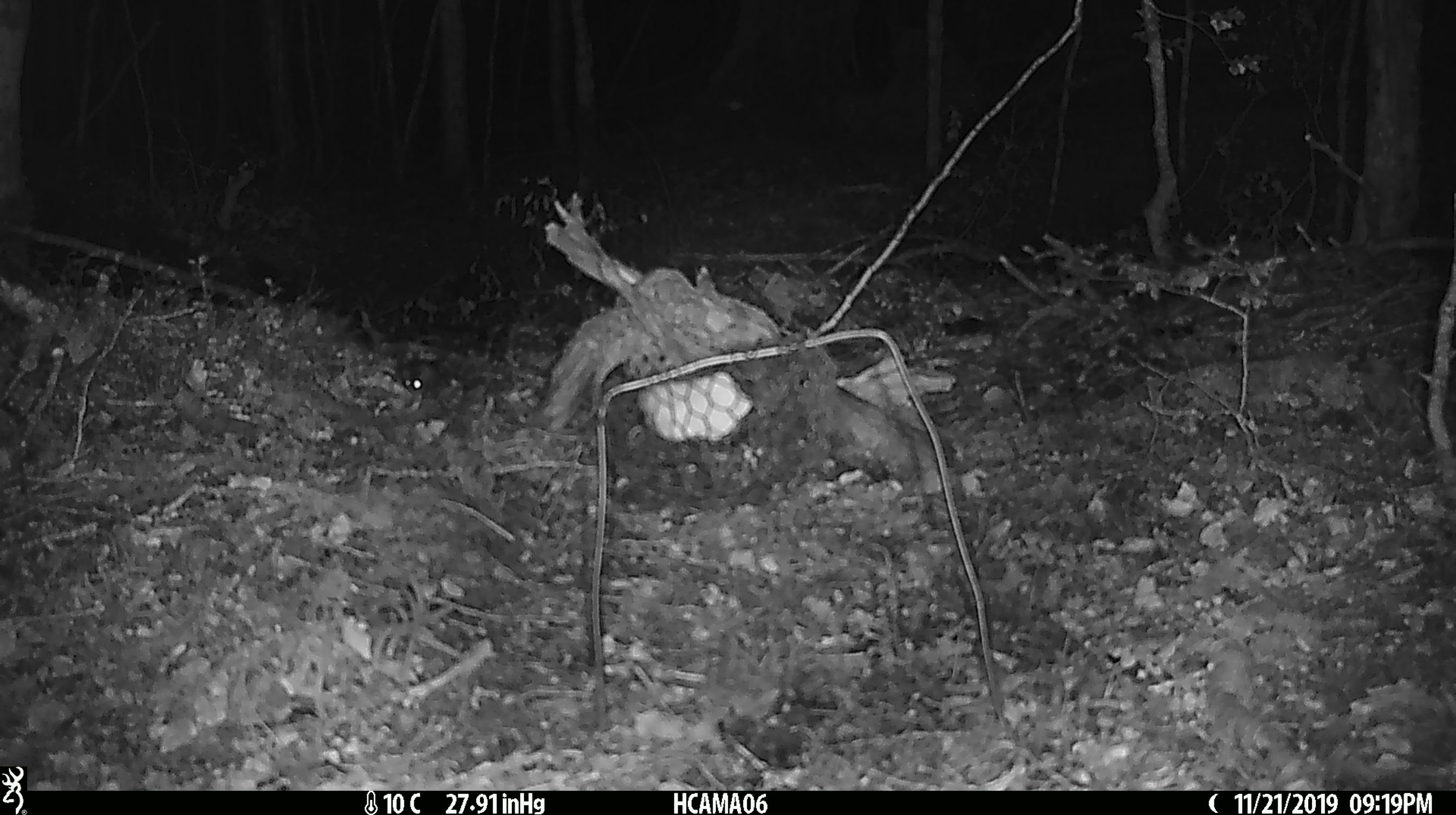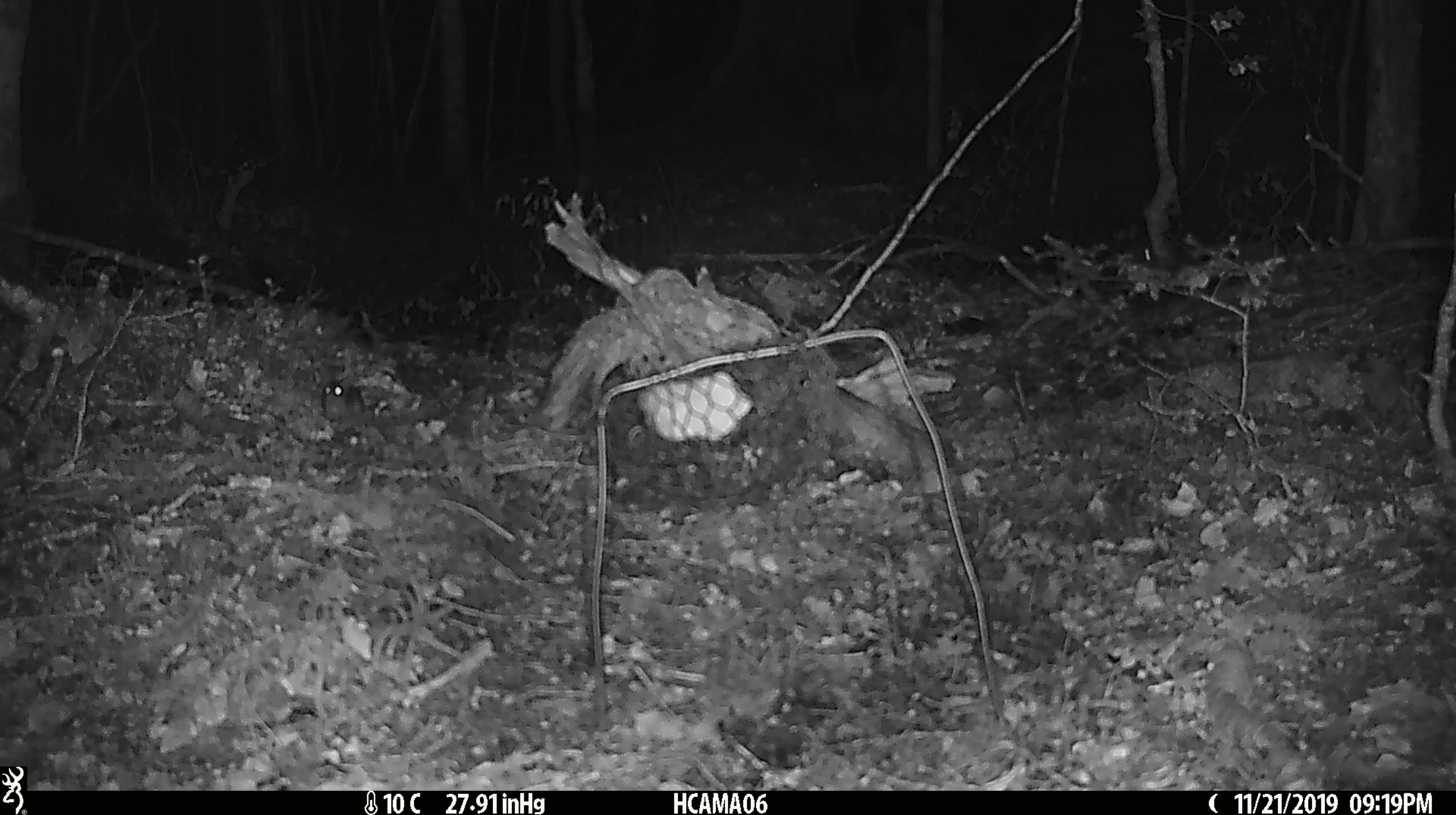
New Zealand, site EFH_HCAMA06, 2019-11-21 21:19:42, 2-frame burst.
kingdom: Animalia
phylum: Chordata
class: Mammalia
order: Rodentia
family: Muridae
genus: Mus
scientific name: Mus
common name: mouse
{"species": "mouse (Mus)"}